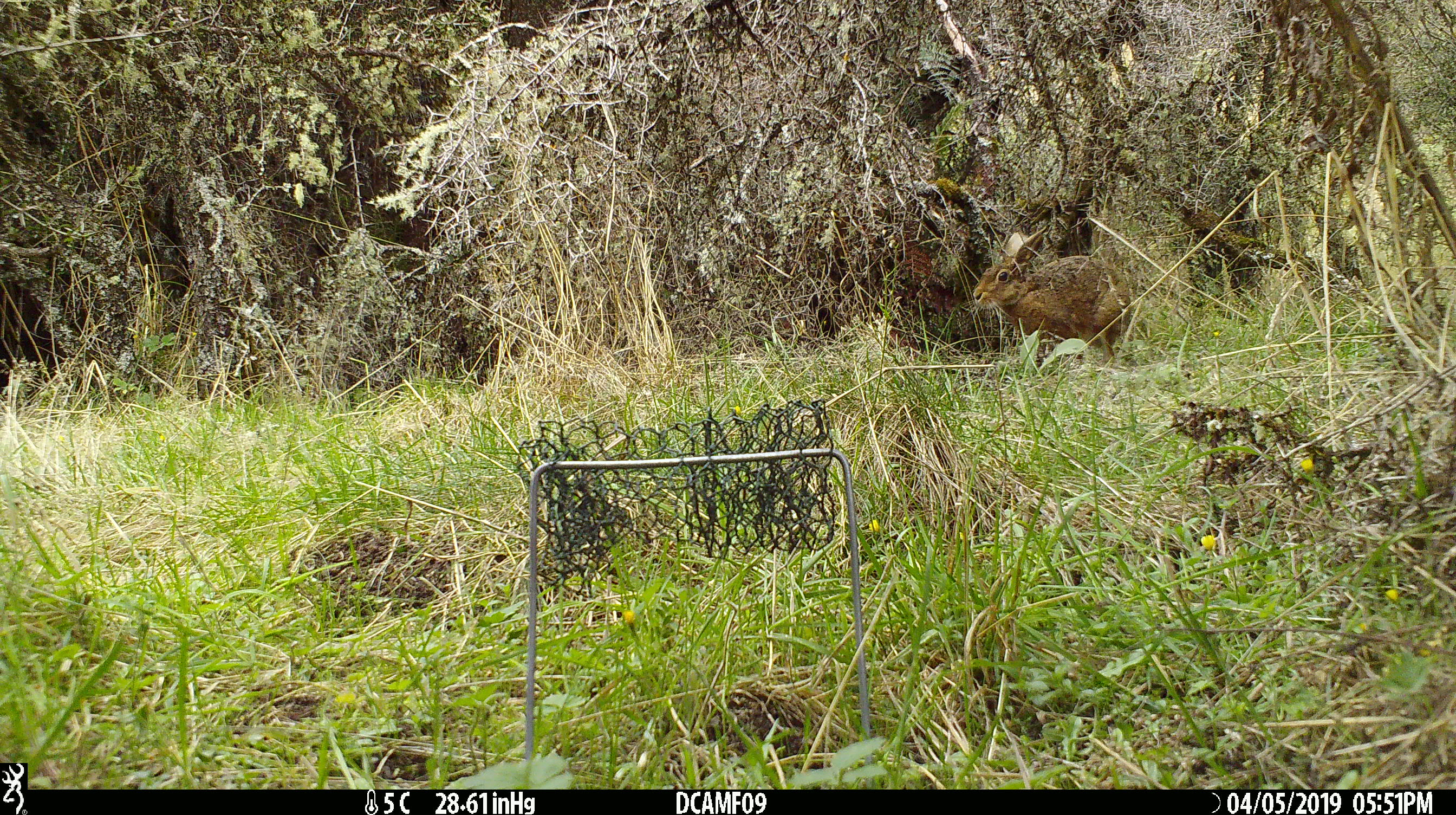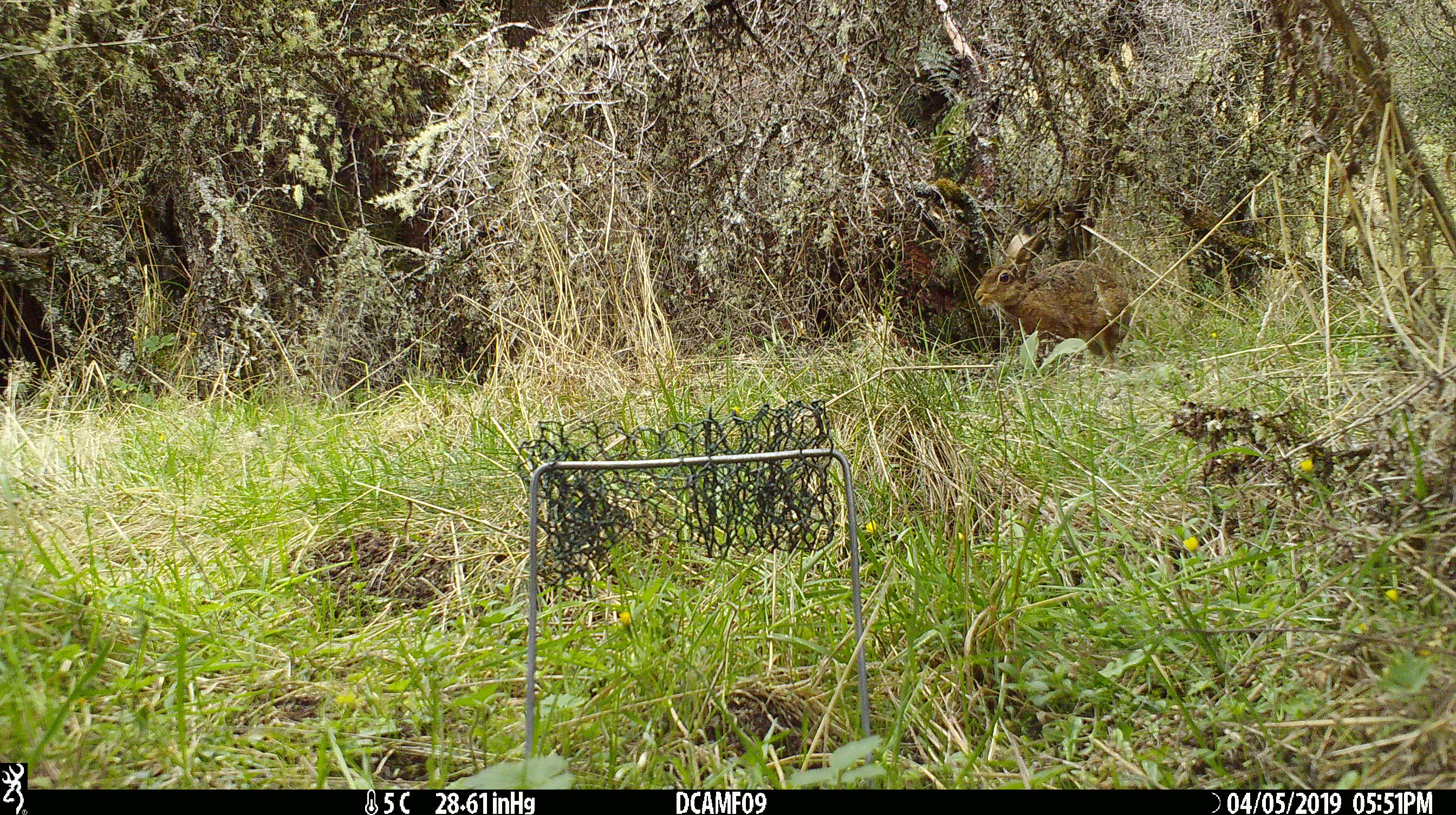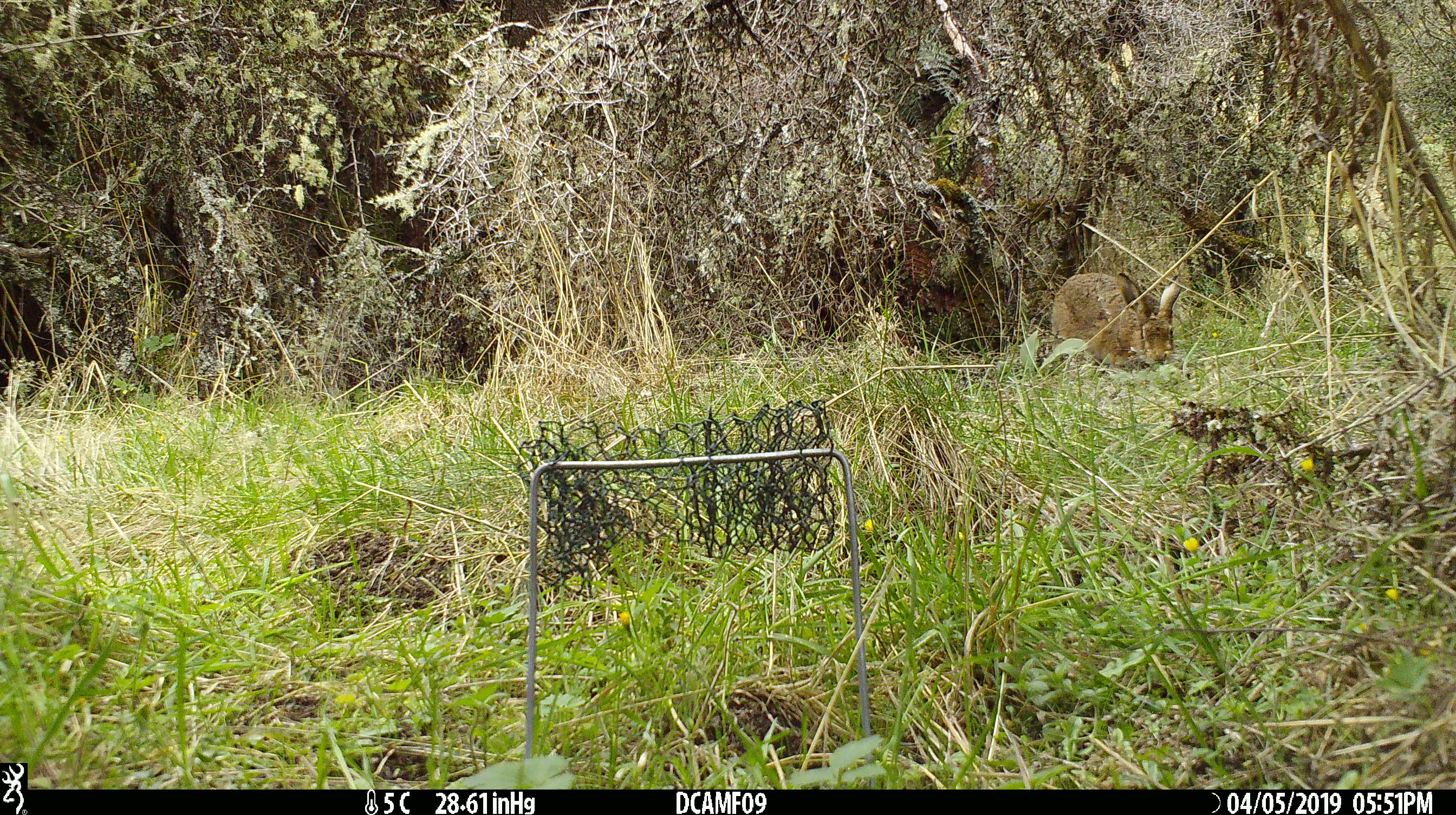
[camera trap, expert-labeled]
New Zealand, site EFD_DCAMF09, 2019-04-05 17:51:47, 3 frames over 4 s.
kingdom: Animalia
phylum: Chordata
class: Mammalia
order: Lagomorpha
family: Leporidae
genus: Lepus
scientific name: Lepus europaeus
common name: brown hare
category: hare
Hare (brown hare) (Lepus europaeus).